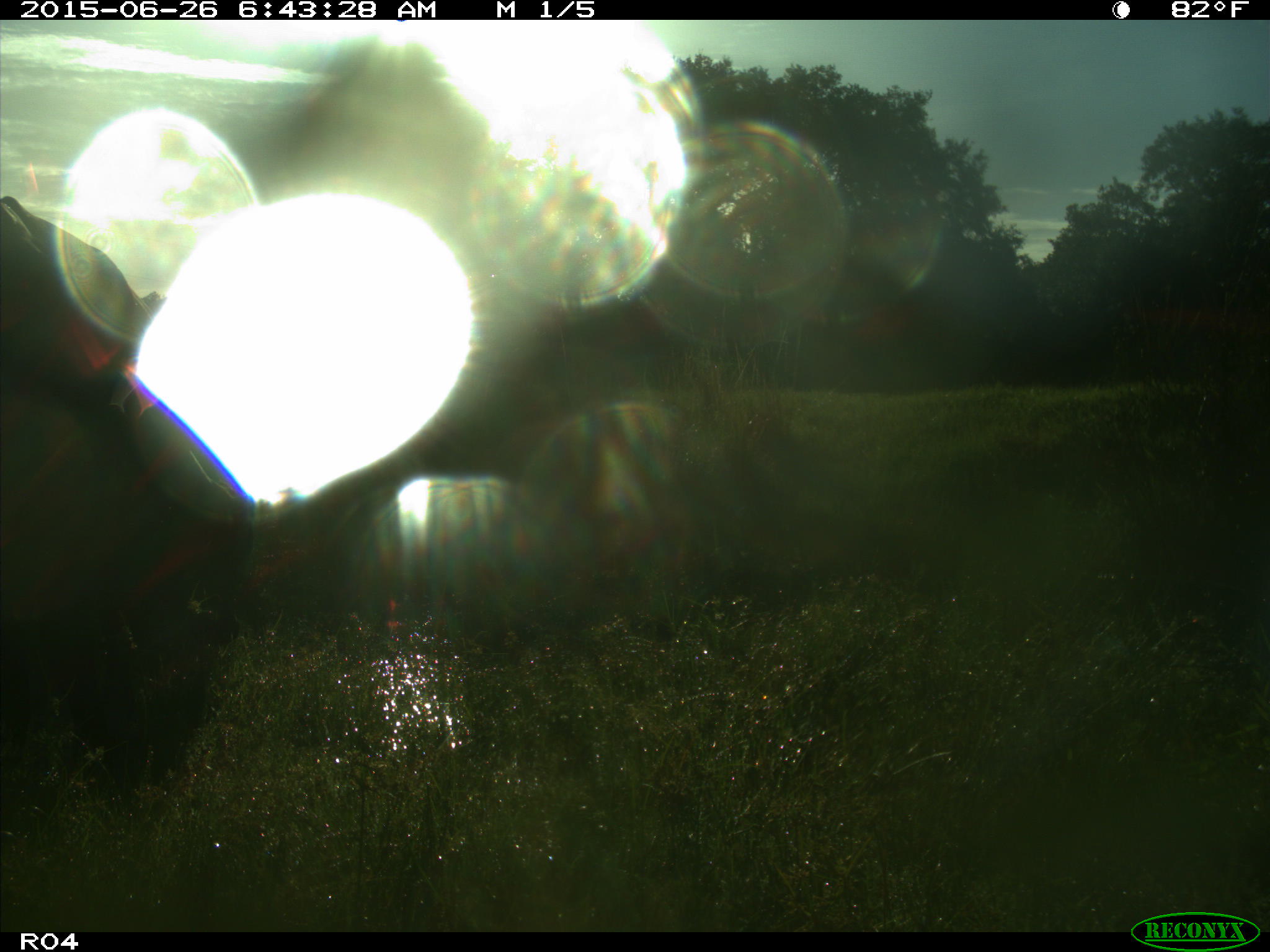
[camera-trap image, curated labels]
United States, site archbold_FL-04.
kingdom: Animalia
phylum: Chordata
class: Mammalia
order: Artiodactyla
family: Bovidae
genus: Bos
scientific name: Bos taurus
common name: domestic cow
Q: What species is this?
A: Bos taurus (domestic cow).